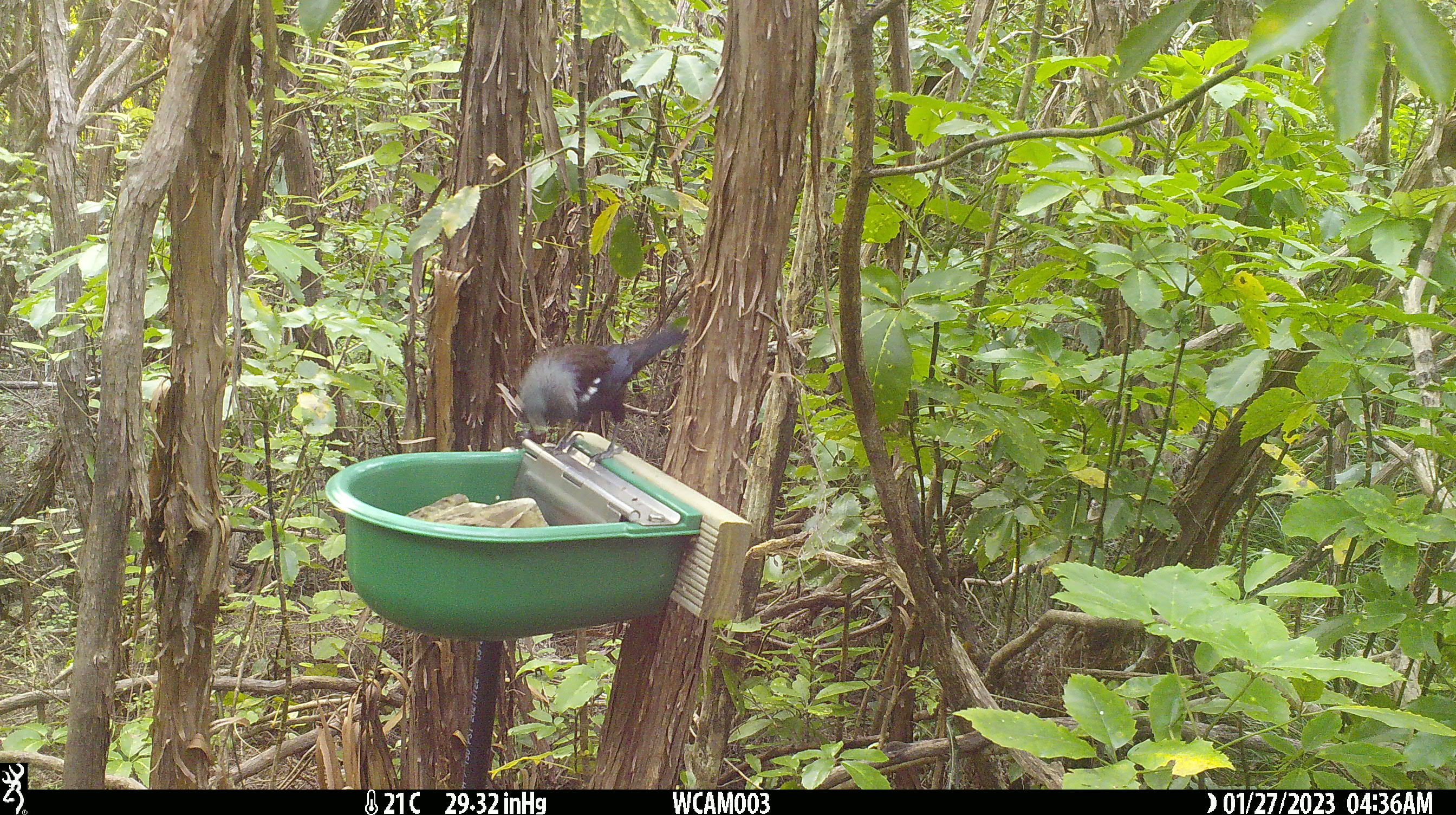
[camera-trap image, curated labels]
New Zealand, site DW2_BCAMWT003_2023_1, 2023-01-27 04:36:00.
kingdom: Animalia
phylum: Chordata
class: Aves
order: Passeriformes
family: Meliphagidae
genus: Prosthemadera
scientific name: Prosthemadera novaeseelandiae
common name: tui